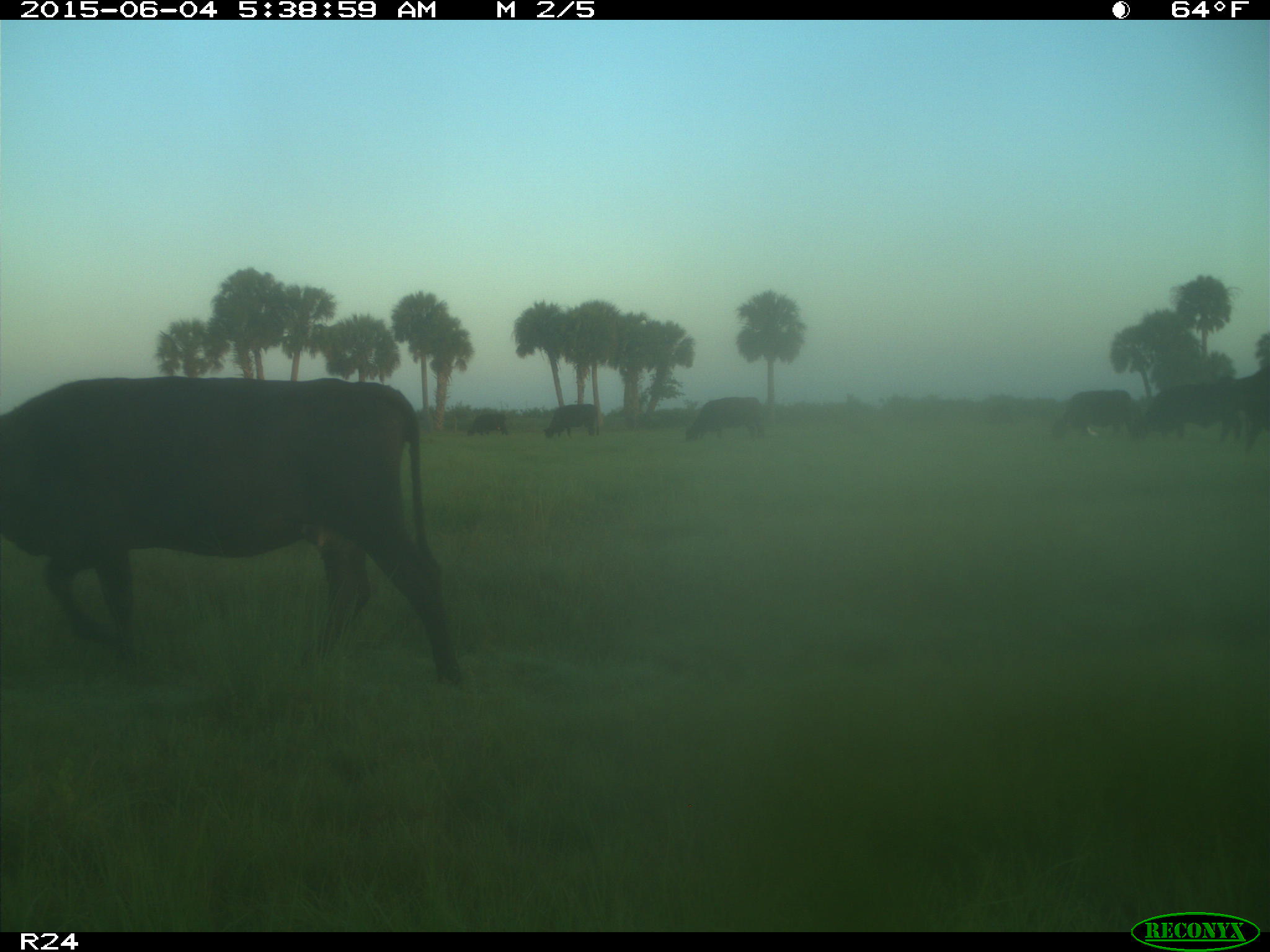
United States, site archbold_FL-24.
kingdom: Animalia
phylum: Chordata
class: Mammalia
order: Artiodactyla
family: Bovidae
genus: Bos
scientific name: Bos taurus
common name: domestic cow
Bos taurus (domestic cow).